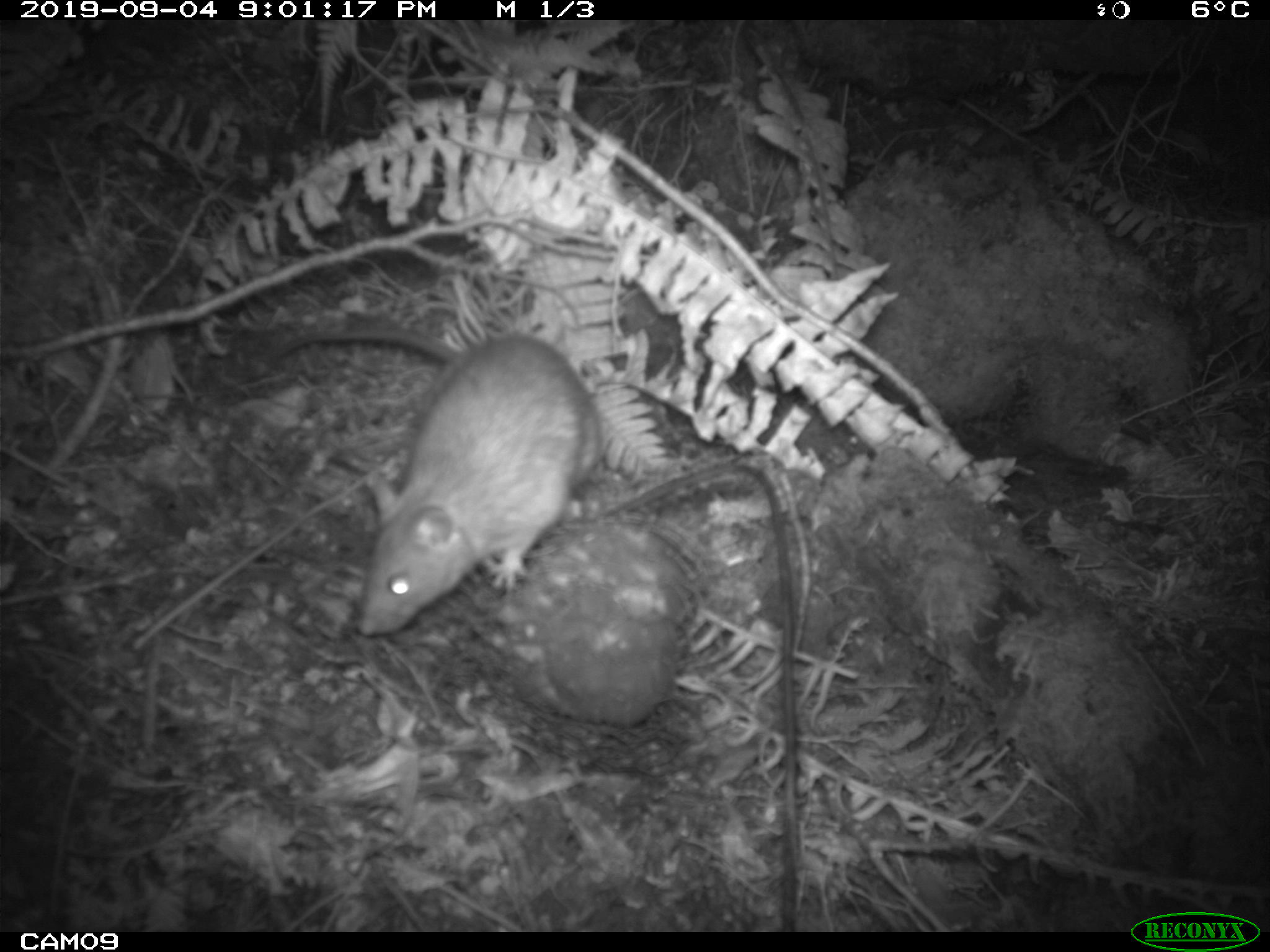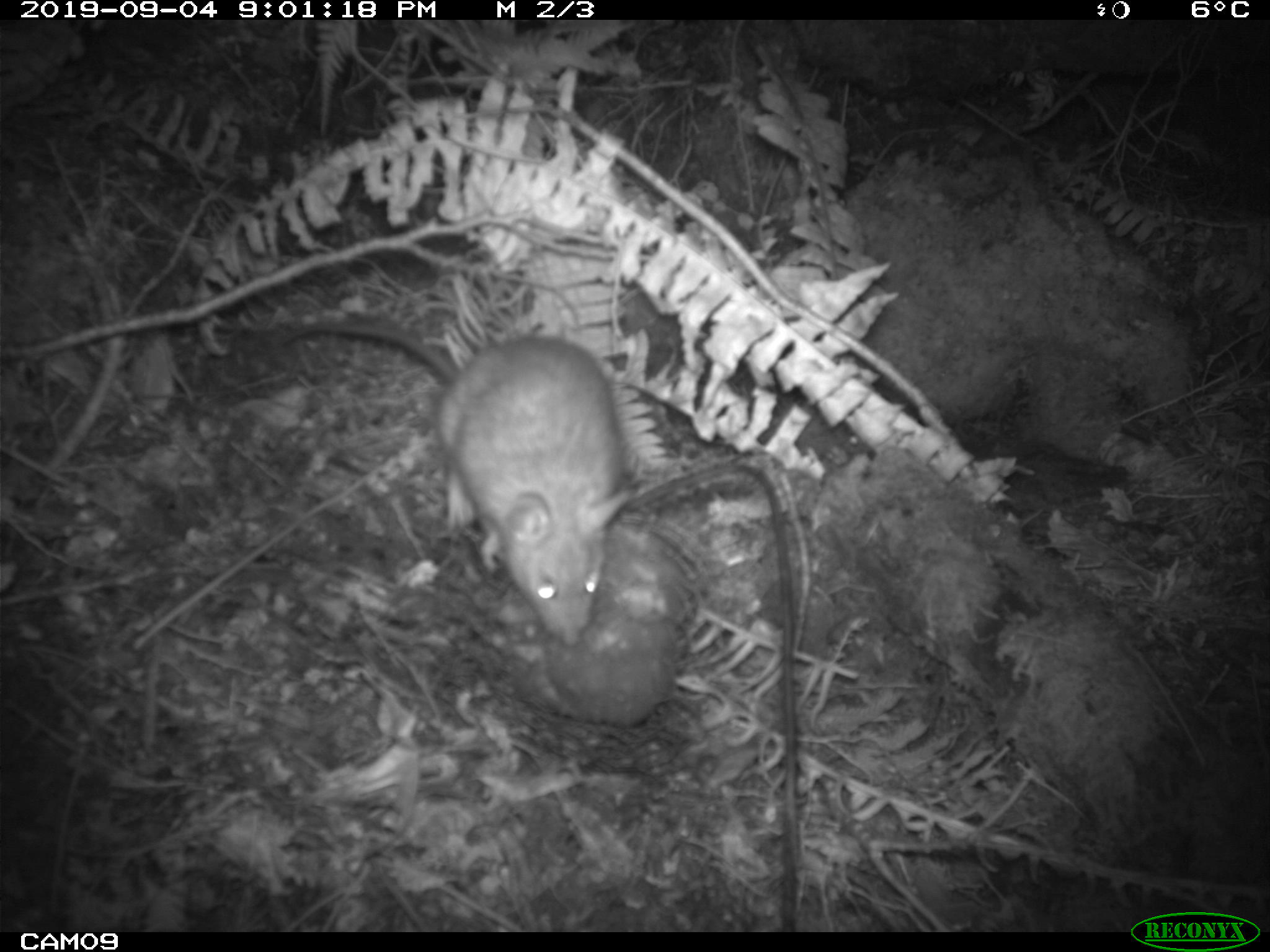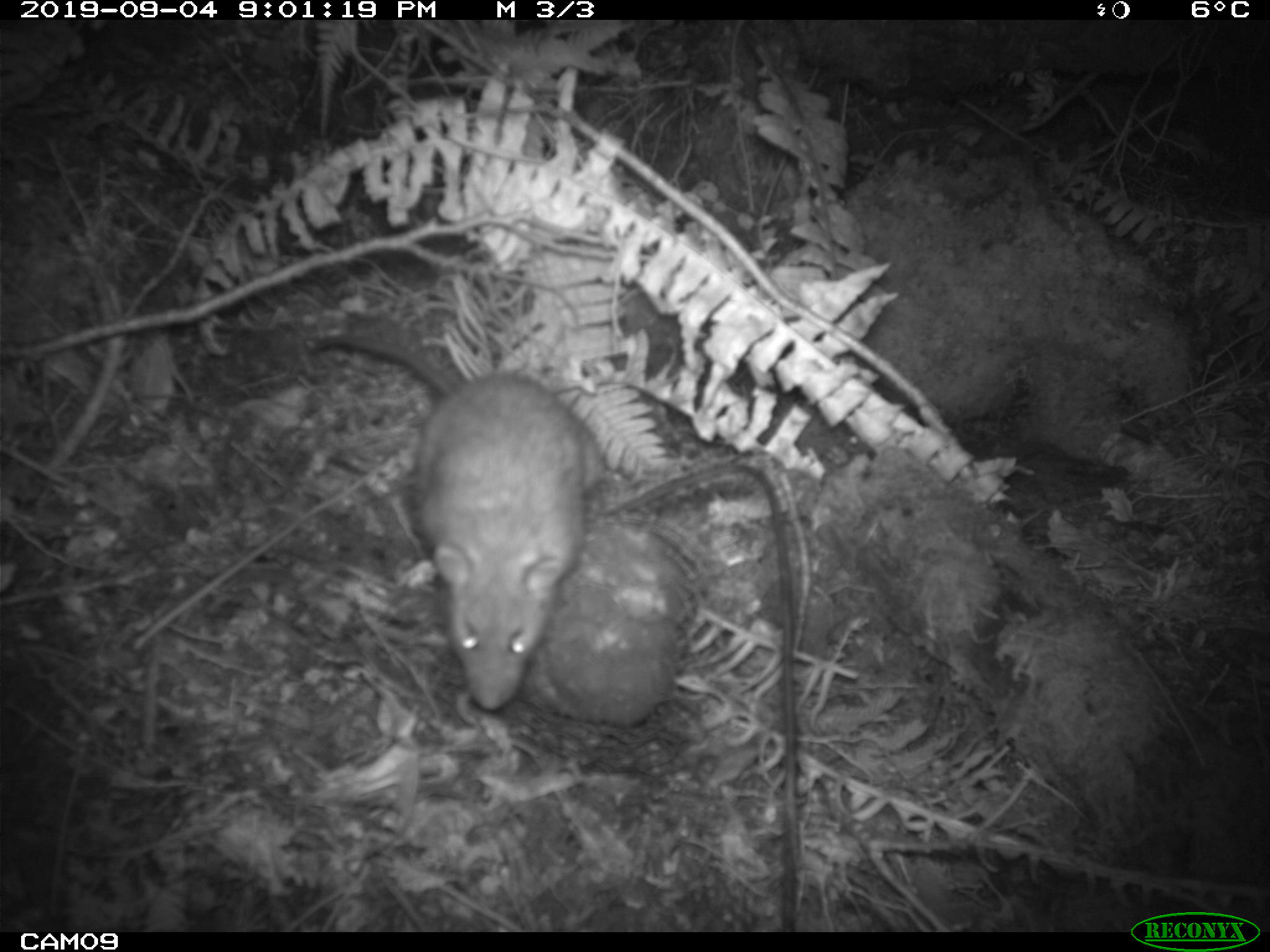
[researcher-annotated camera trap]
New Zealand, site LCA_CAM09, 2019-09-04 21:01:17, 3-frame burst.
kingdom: Animalia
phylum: Chordata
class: Mammalia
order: Rodentia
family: Muridae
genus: Rattus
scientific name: Rattus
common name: rat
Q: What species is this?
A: Rat (Rattus).